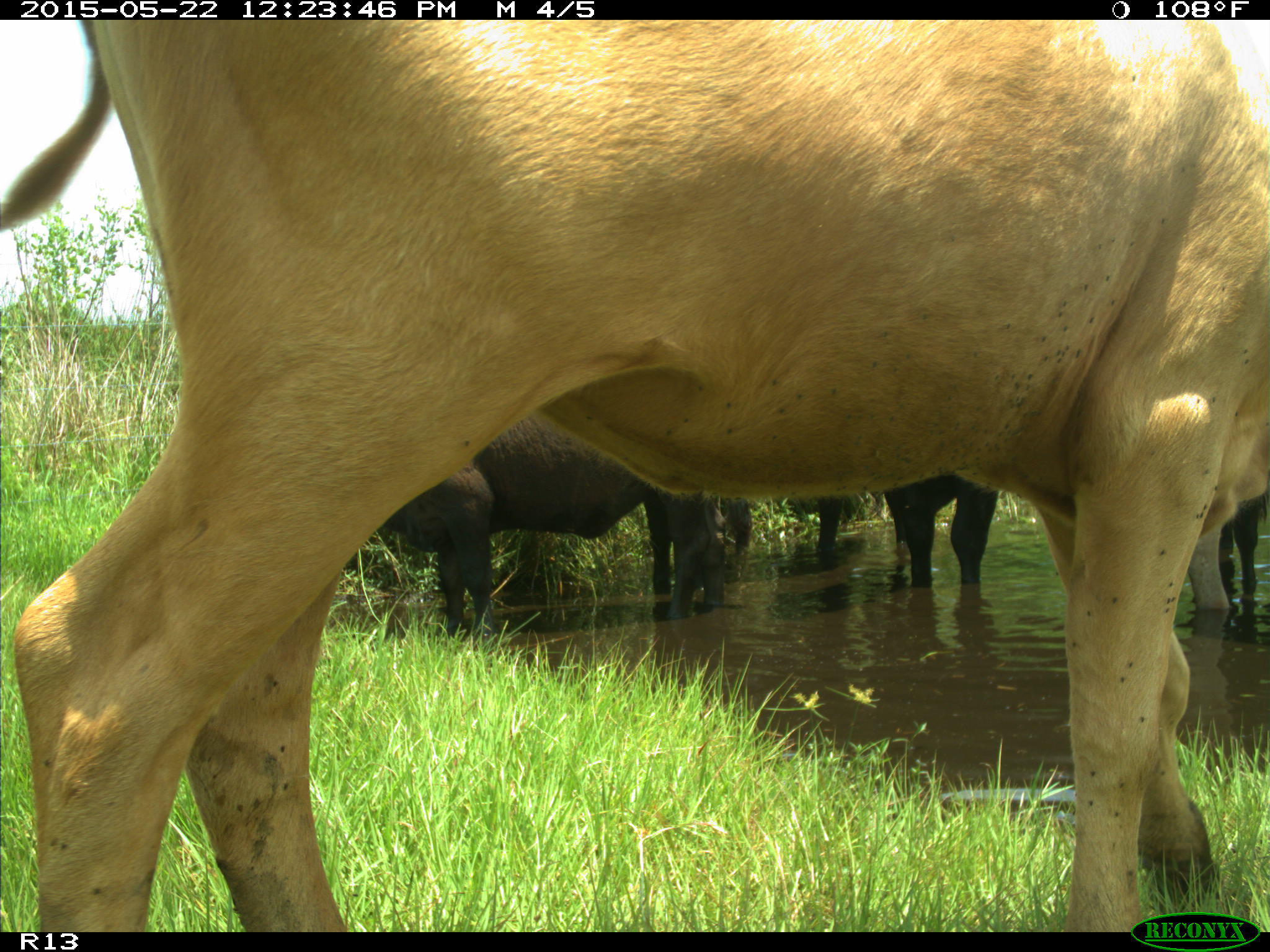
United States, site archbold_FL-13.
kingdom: Animalia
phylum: Chordata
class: Mammalia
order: Artiodactyla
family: Bovidae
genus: Bos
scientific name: Bos taurus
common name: domestic cow